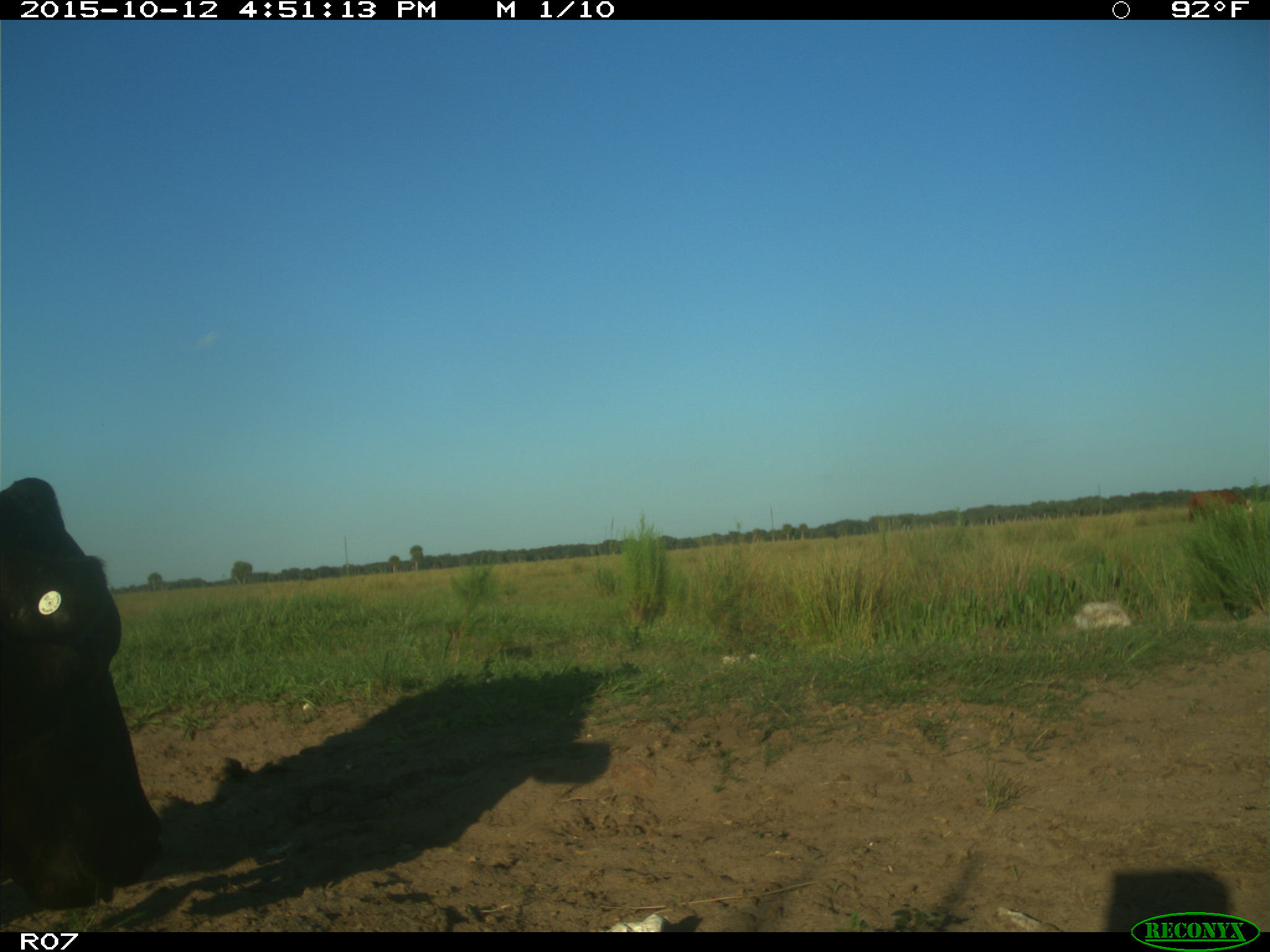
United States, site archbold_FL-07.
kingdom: Animalia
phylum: Chordata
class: Mammalia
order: Artiodactyla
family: Bovidae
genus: Bos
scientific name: Bos taurus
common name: domestic cow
Bos taurus (domestic cow).